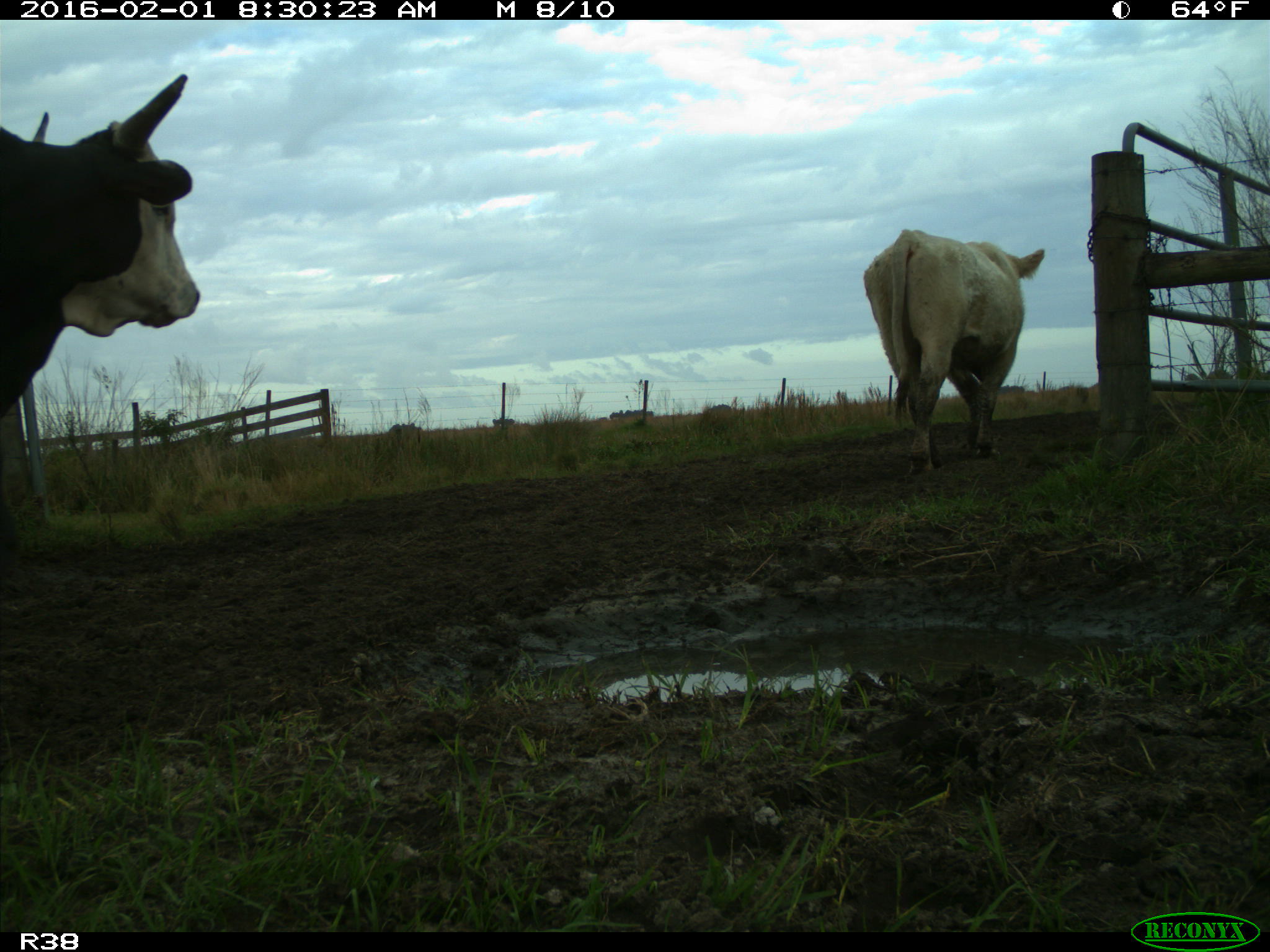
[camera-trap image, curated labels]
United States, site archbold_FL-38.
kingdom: Animalia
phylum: Chordata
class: Mammalia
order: Artiodactyla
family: Bovidae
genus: Bos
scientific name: Bos taurus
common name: domestic cow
Bos taurus (domestic cow).